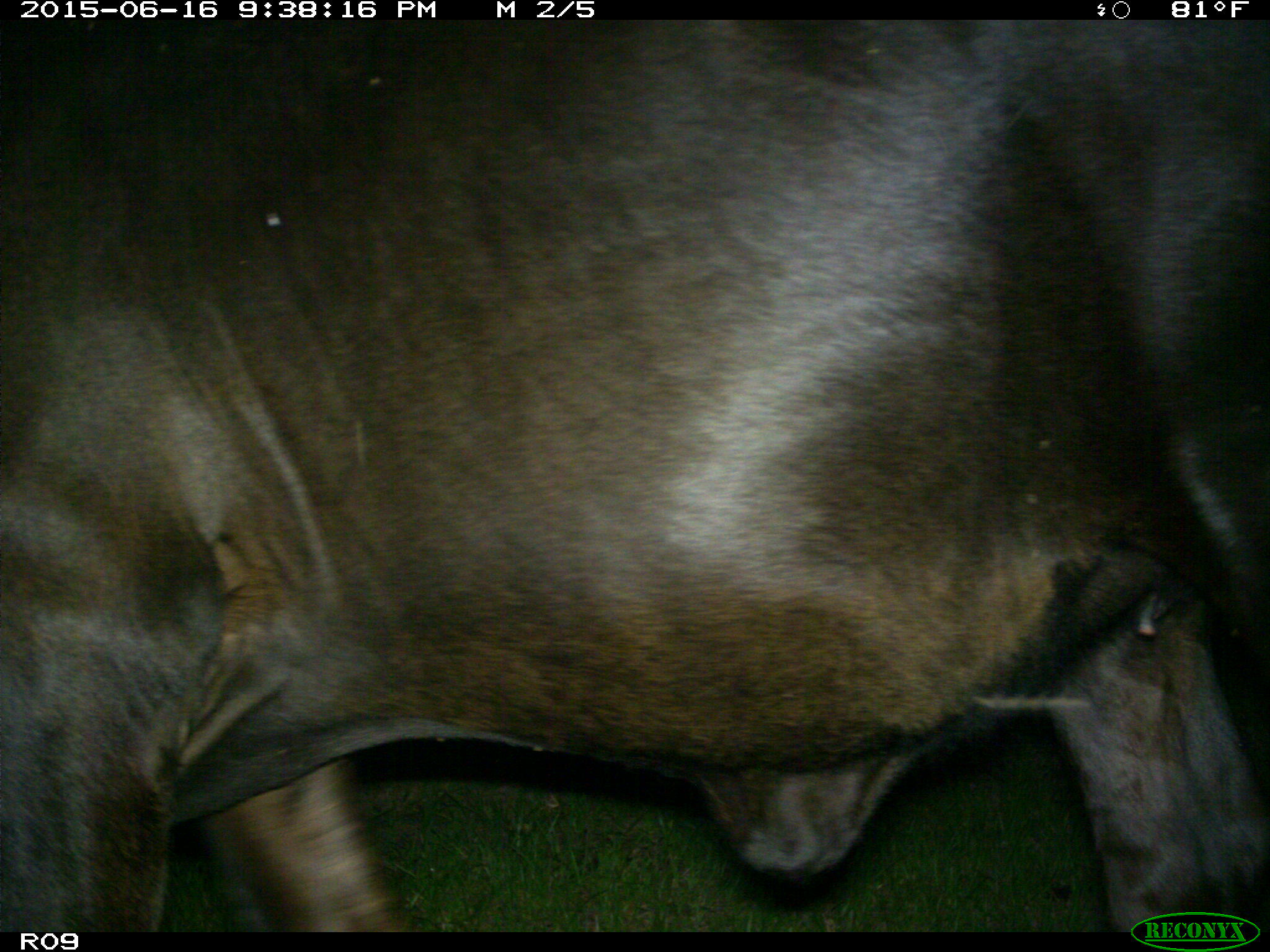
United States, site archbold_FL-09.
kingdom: Animalia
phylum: Chordata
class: Mammalia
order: Artiodactyla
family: Bovidae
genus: Bos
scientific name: Bos taurus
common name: domestic cow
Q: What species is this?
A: Bos taurus (domestic cow).